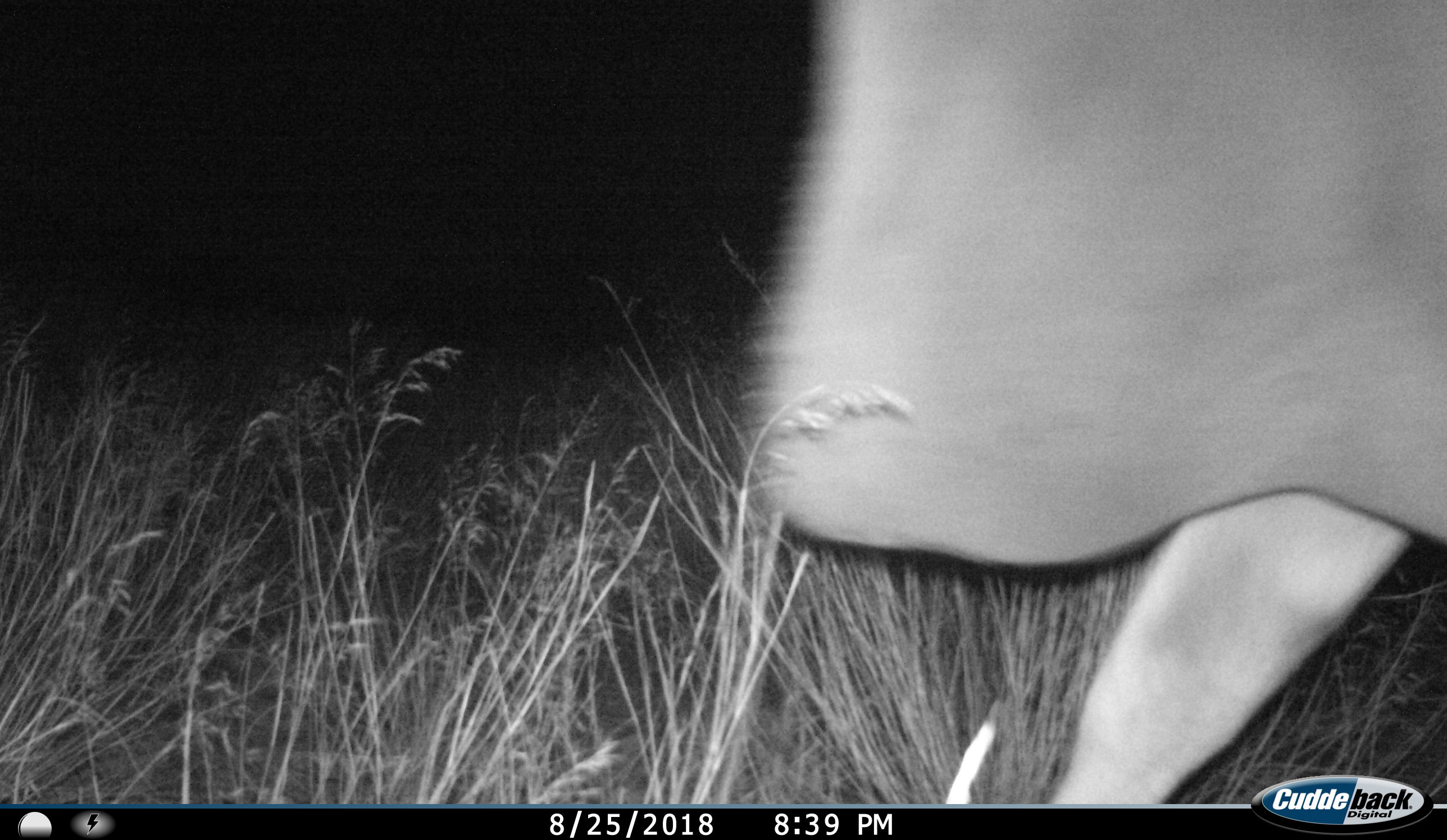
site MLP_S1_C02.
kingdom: Animalia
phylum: Chordata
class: Mammalia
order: Artiodactyla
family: Bovidae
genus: Tragelaphus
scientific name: Tragelaphus oryx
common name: eland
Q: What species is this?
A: Eland (Tragelaphus oryx).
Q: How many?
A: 1.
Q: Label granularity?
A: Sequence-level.